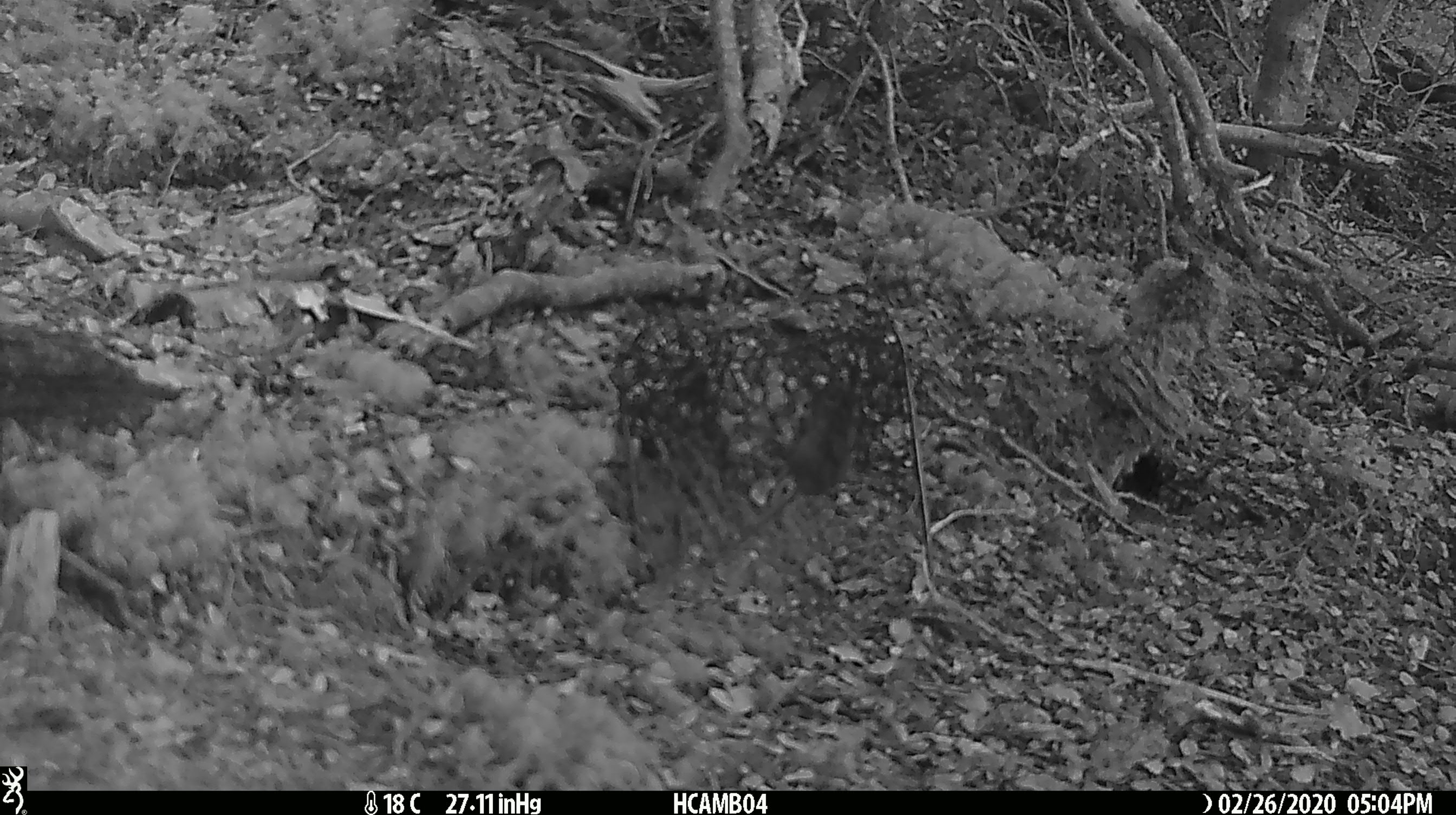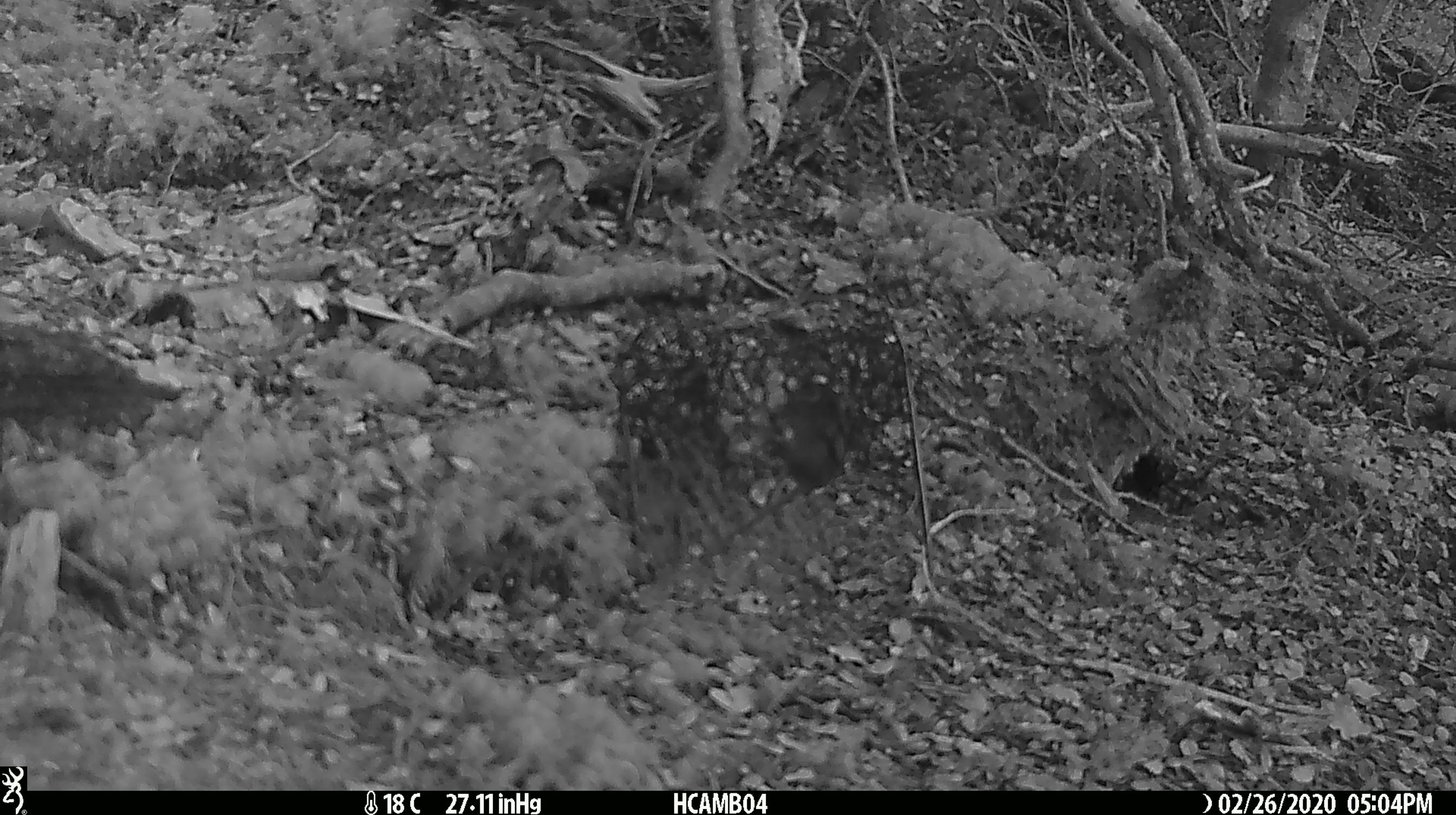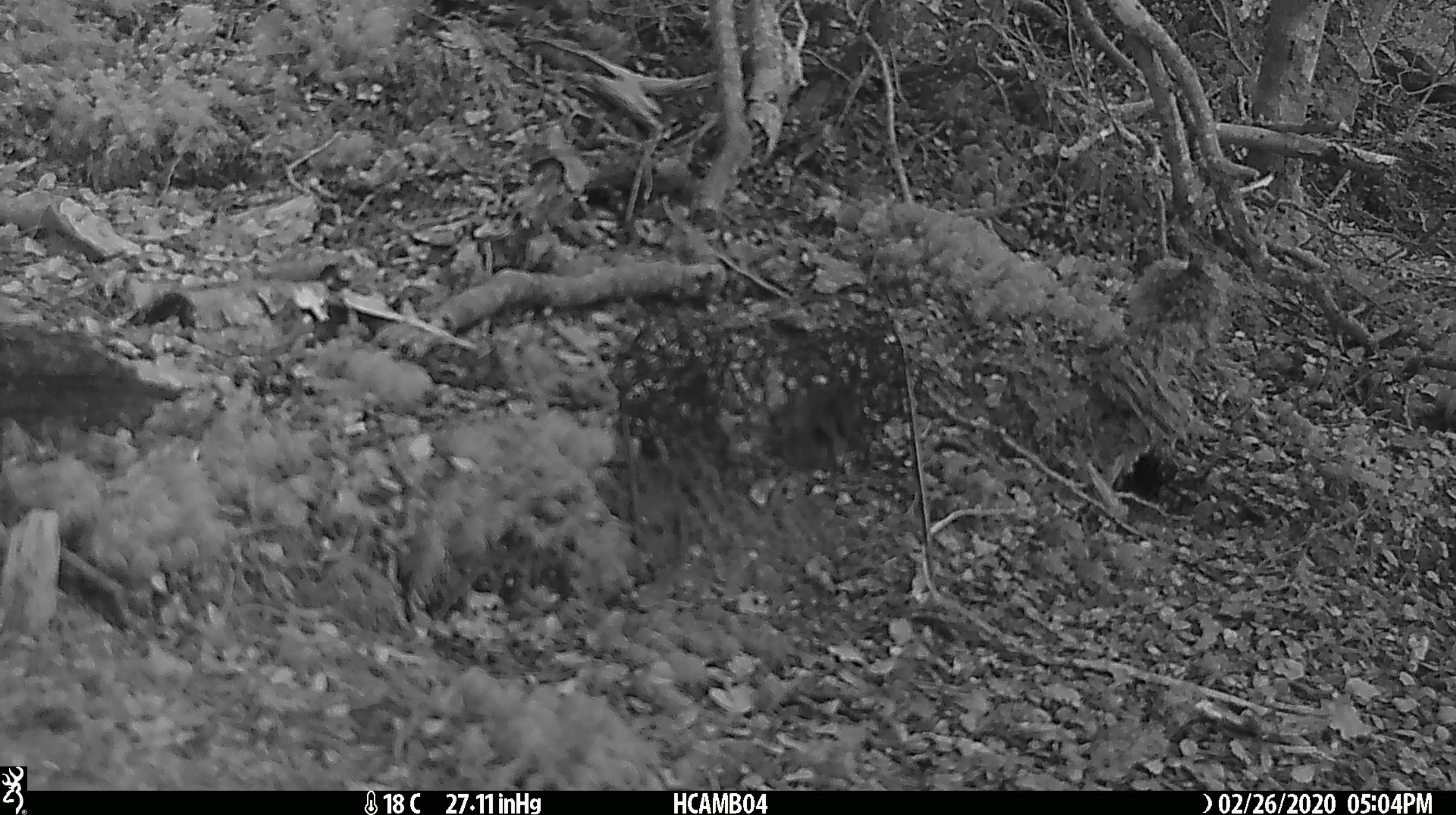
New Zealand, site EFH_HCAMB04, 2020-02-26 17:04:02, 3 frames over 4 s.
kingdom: Animalia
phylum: Chordata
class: Mammalia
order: Rodentia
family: Muridae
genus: Mus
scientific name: Mus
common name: mouse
Mouse (Mus).